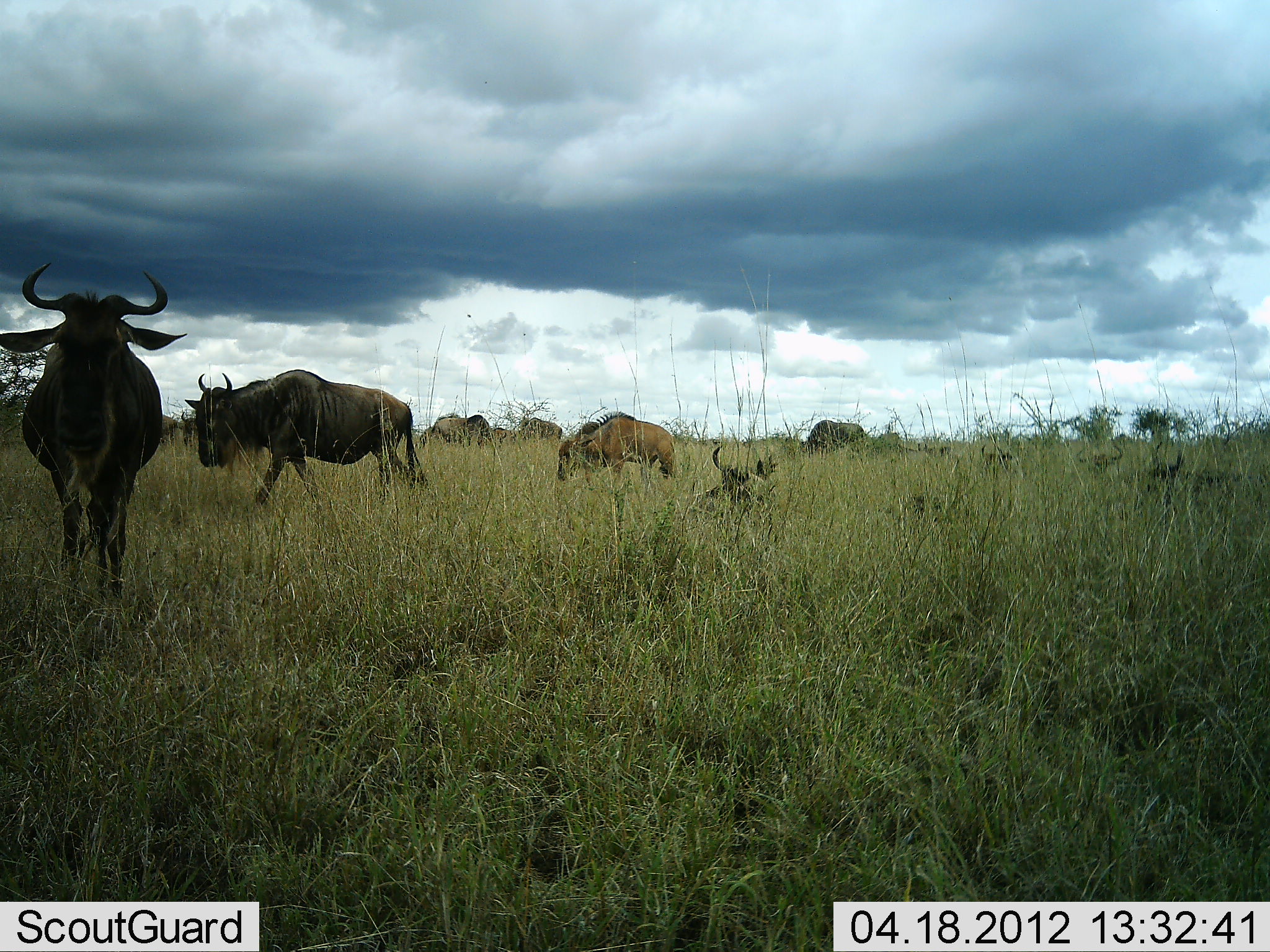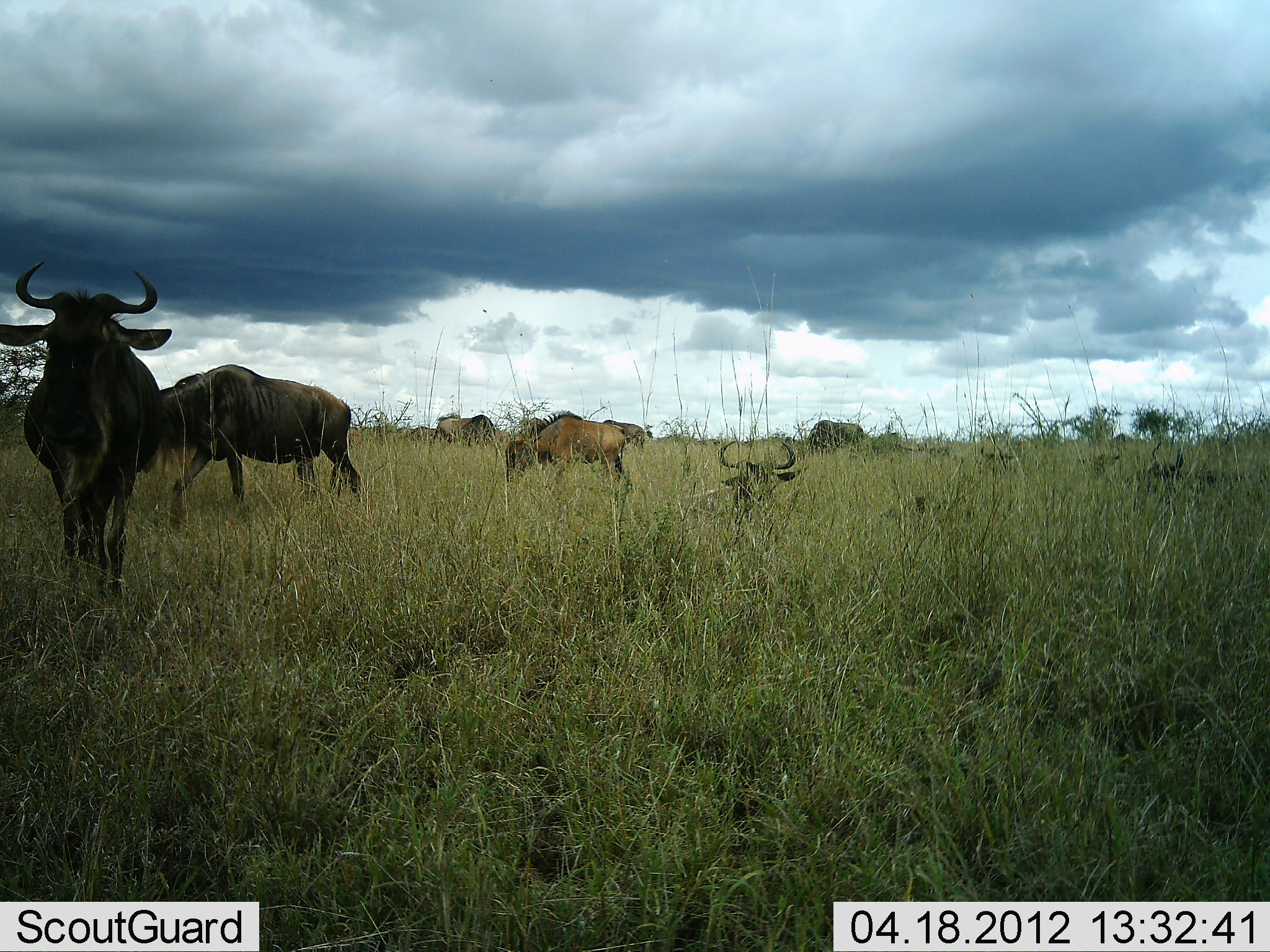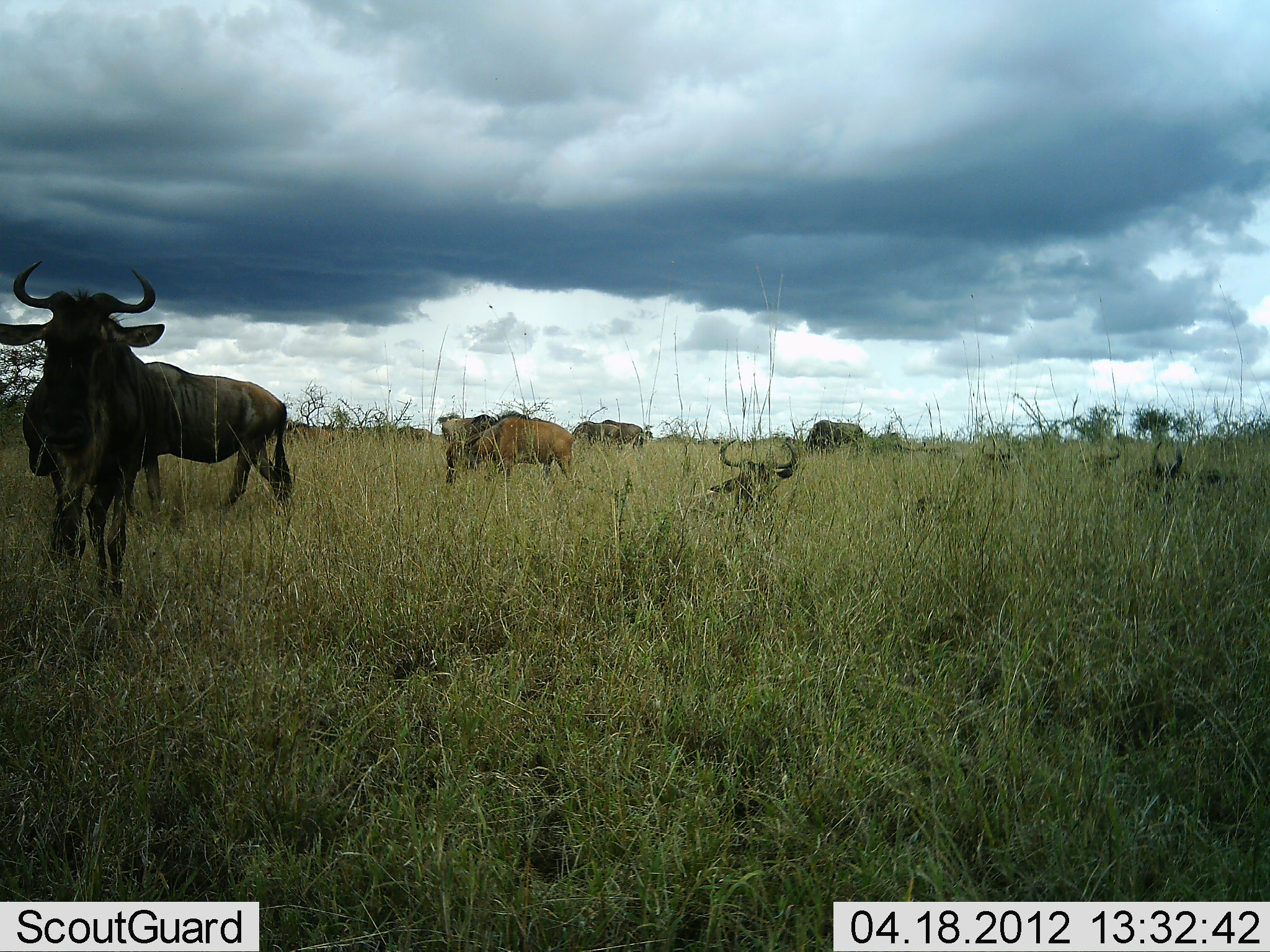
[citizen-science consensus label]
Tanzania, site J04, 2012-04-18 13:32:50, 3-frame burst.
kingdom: Animalia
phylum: Chordata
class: Mammalia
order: Artiodactyla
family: Bovidae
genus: Connochaetes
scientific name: Connochaetes taurinus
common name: blue wildebeest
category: wildebeest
Wildebeest (blue wildebeest) (Connochaetes taurinus), count 9. Behavior (volunteer vote fractions): standing 65%, resting 94%, moving 82%, interacting 0%. Young present (vote fraction): 29%. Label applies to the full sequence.